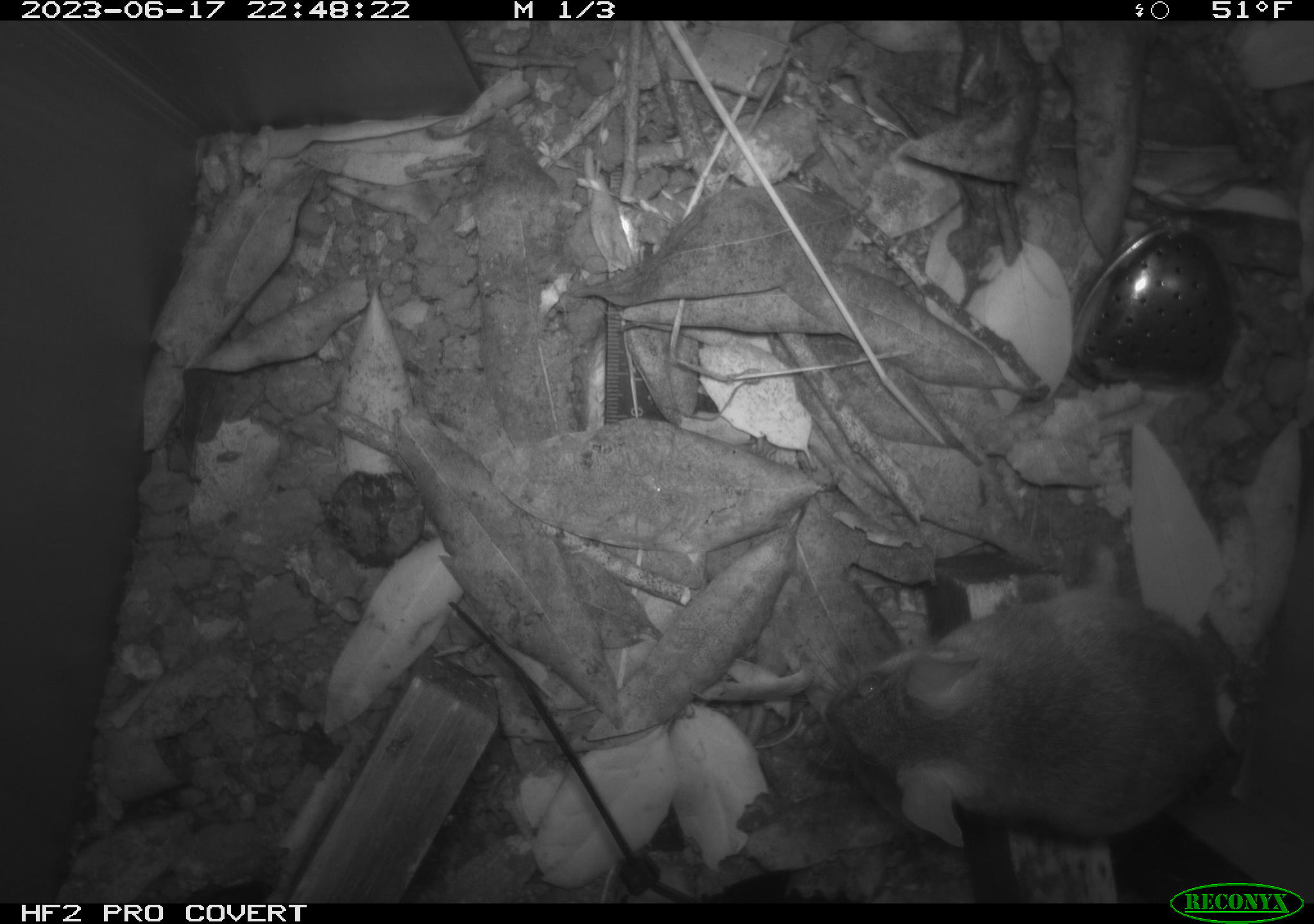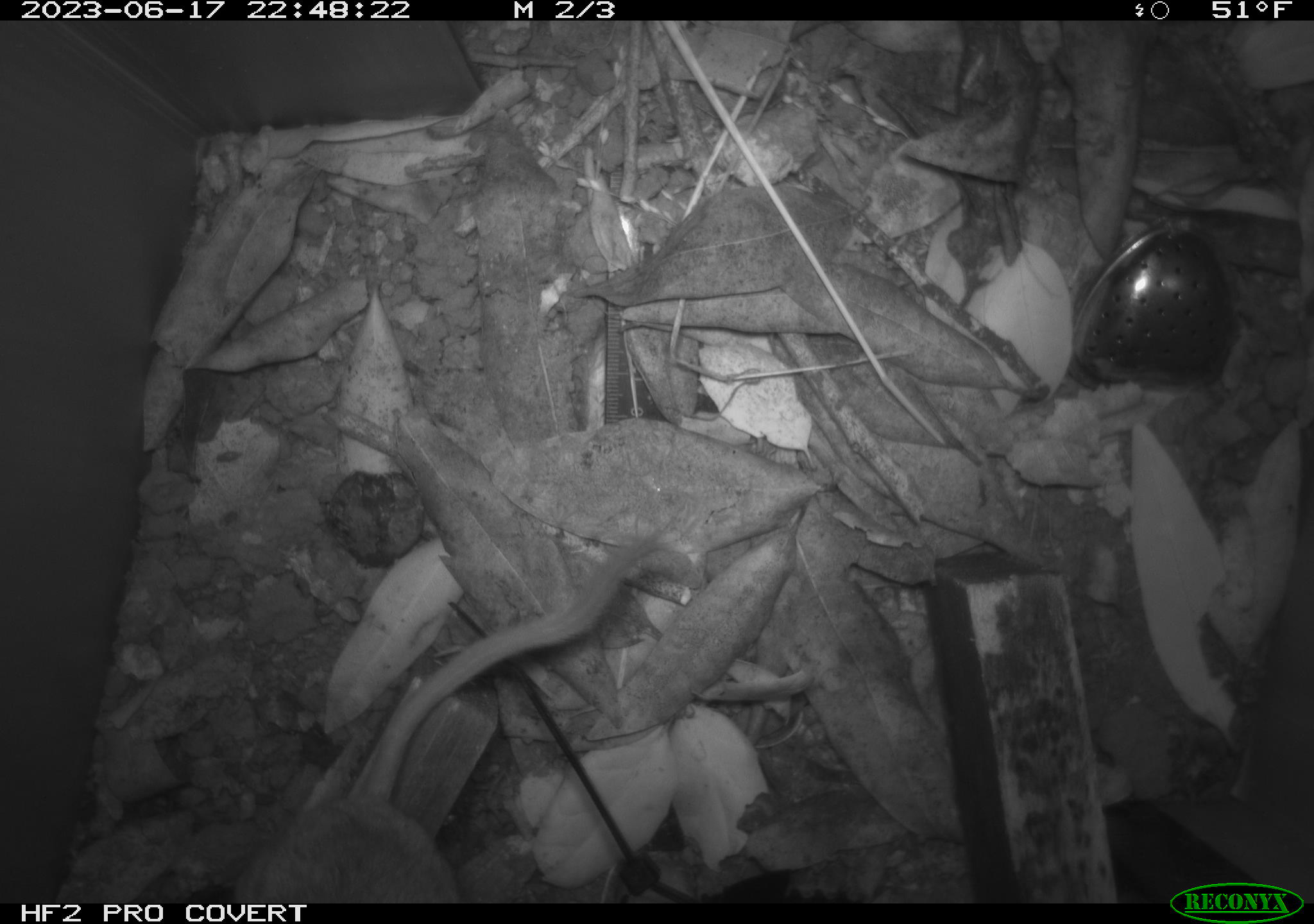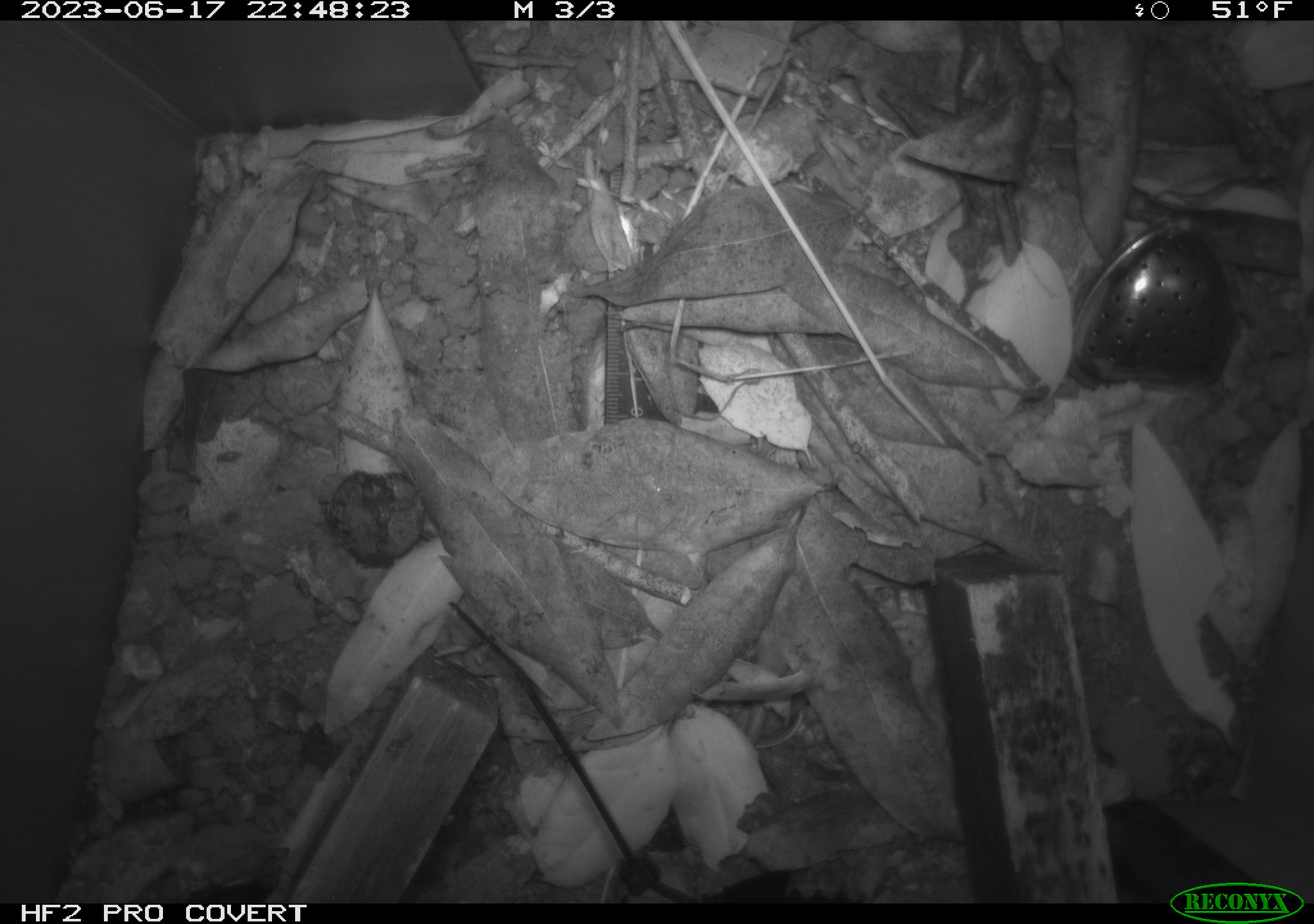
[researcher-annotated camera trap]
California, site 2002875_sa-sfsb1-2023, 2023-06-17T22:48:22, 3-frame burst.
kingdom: Animalia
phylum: Chordata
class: Mammalia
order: Rodentia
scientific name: Rodentia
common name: mouse species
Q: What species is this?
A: Mouse species (Rodentia).